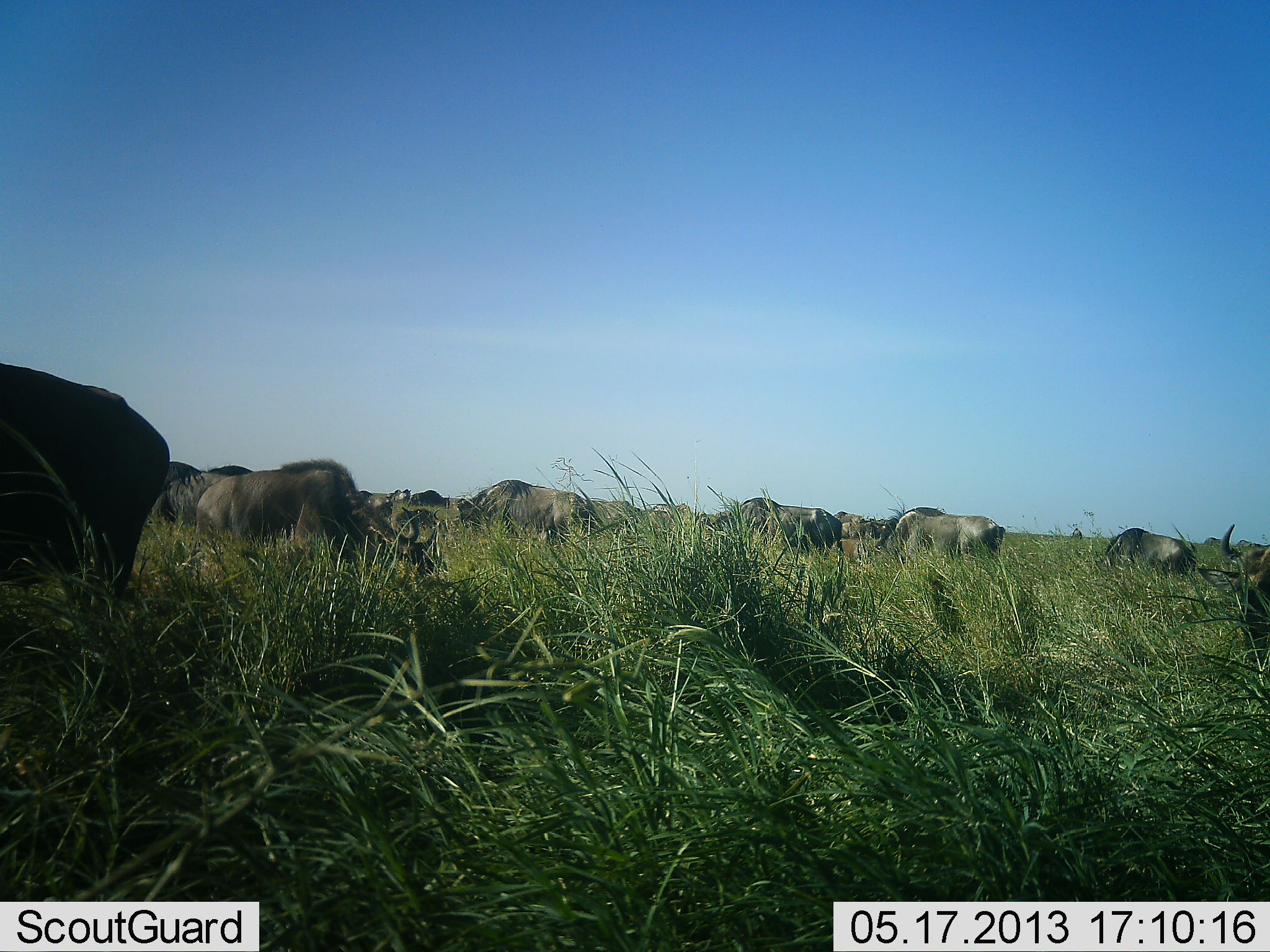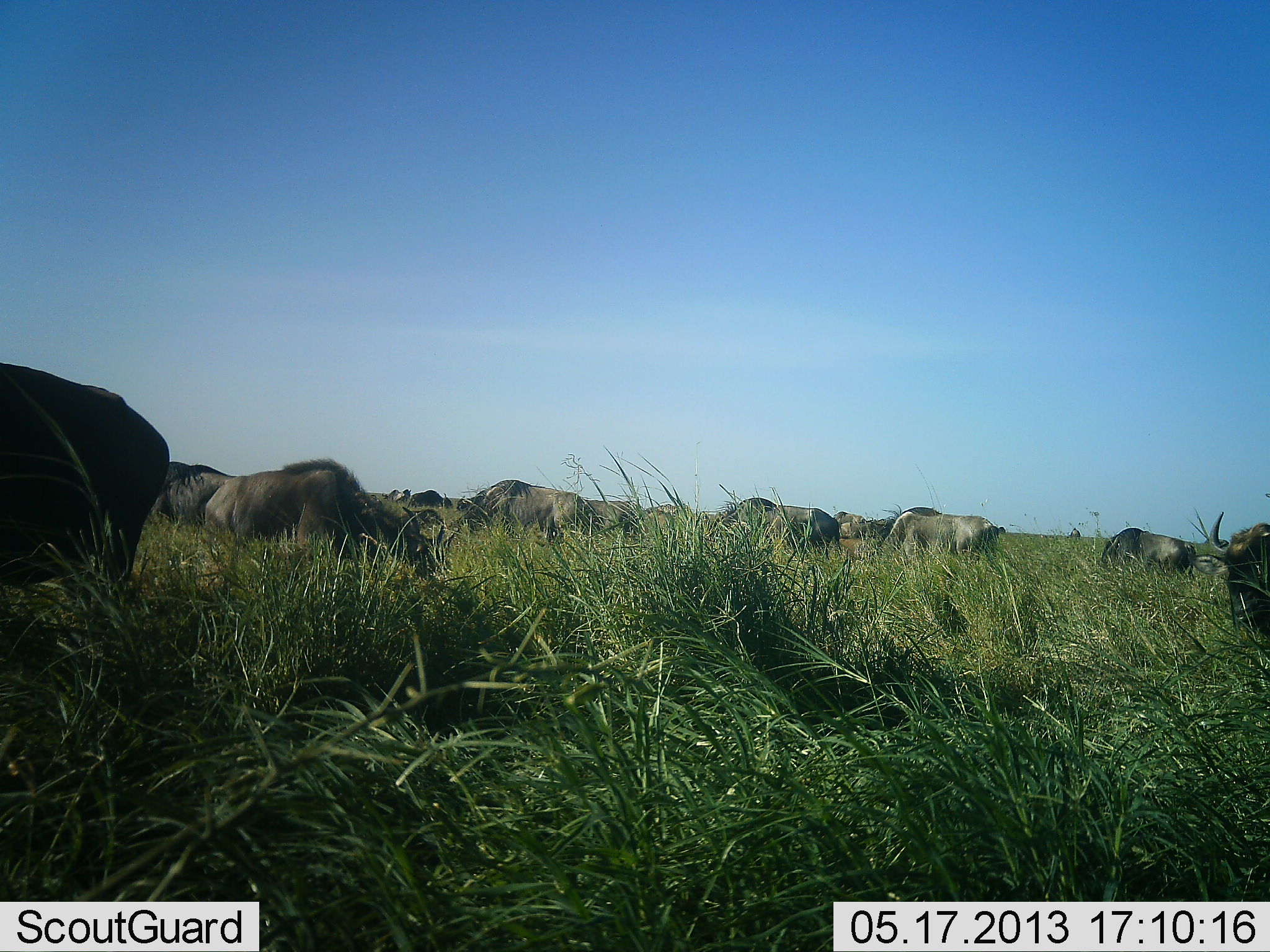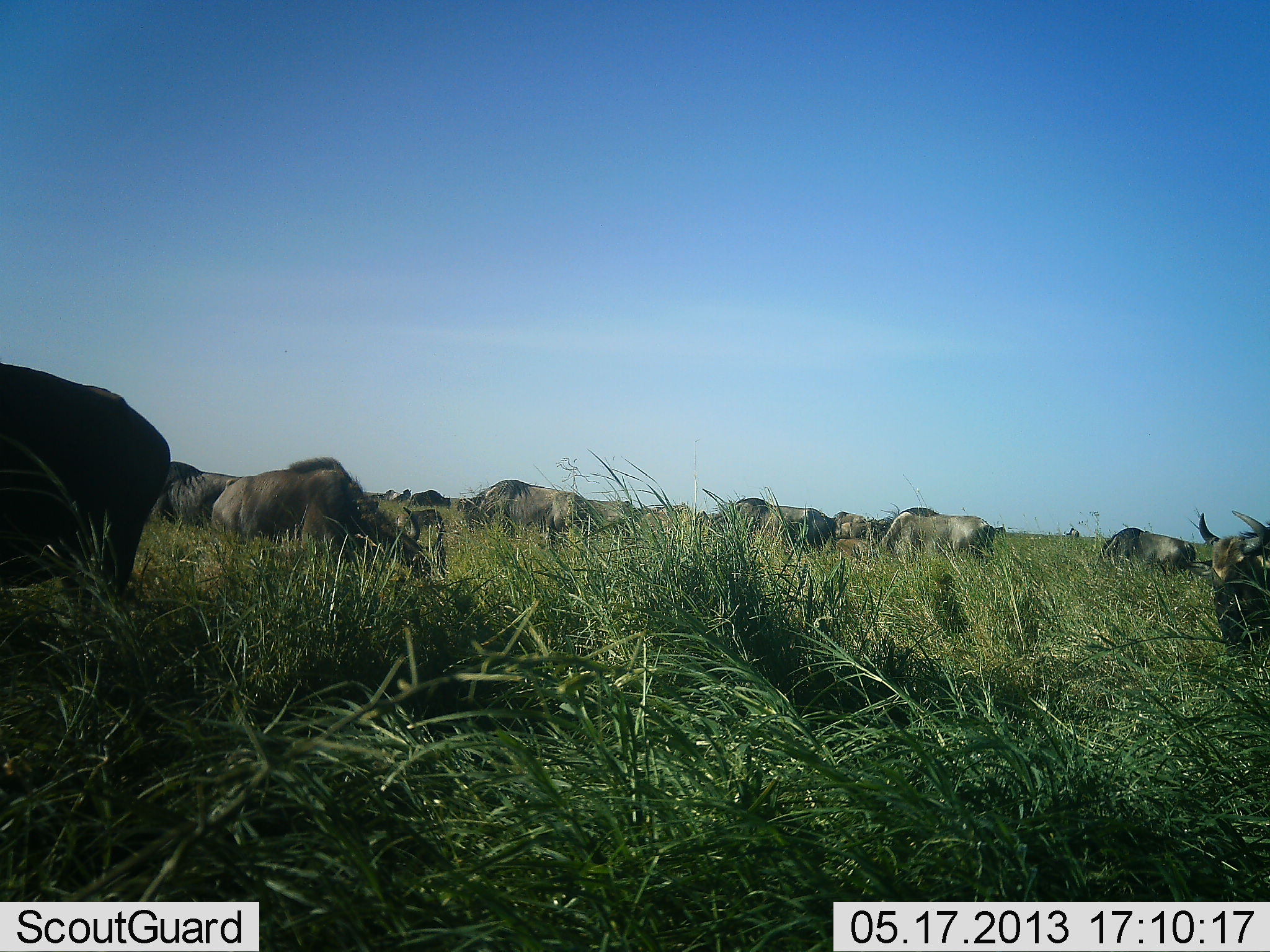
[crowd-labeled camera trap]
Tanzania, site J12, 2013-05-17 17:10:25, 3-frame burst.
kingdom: Animalia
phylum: Chordata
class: Mammalia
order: Artiodactyla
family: Bovidae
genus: Connochaetes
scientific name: Connochaetes taurinus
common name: blue wildebeest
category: wildebeest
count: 11-50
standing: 45%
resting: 3%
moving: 17%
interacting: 0%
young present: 0%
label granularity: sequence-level